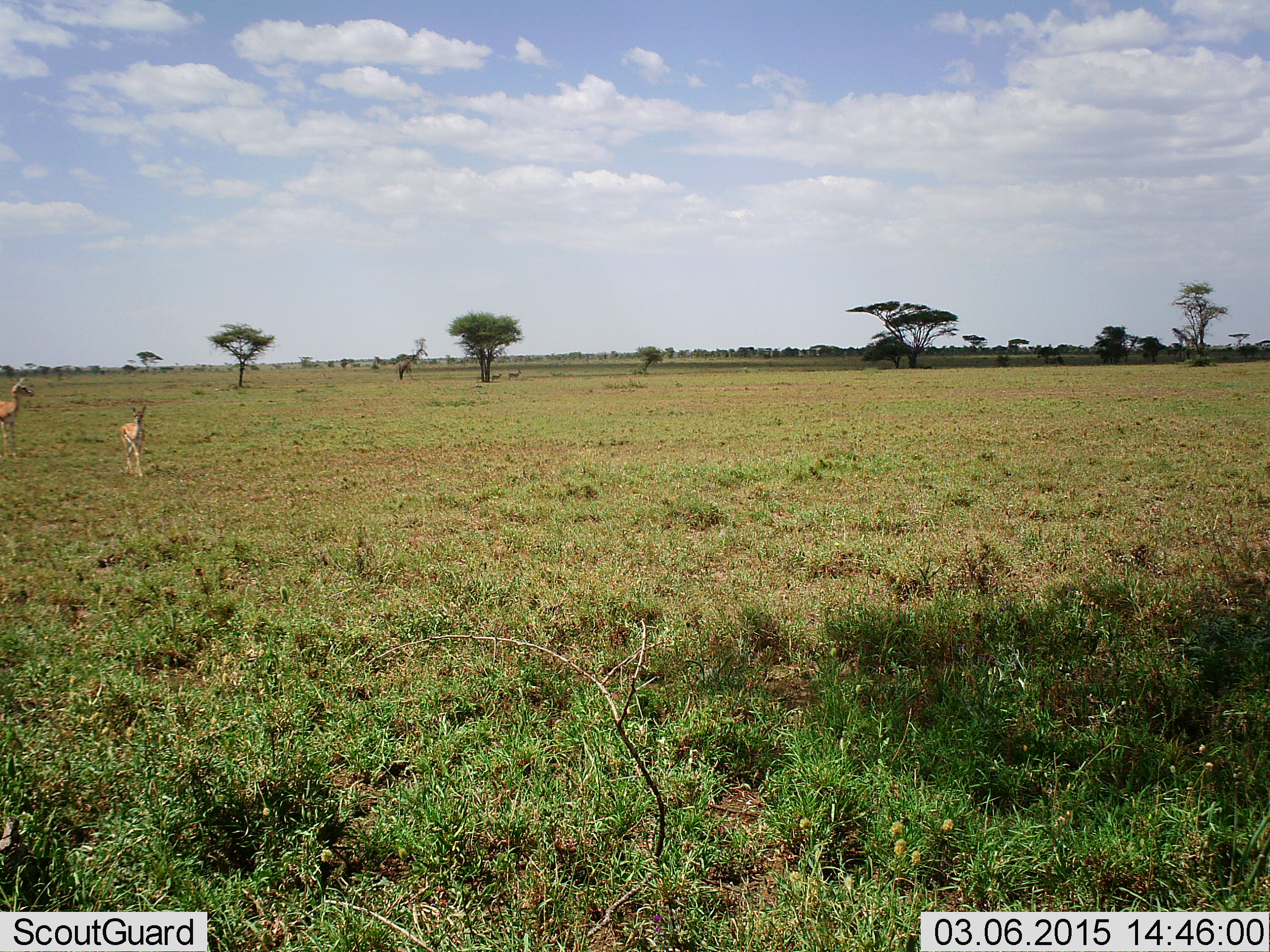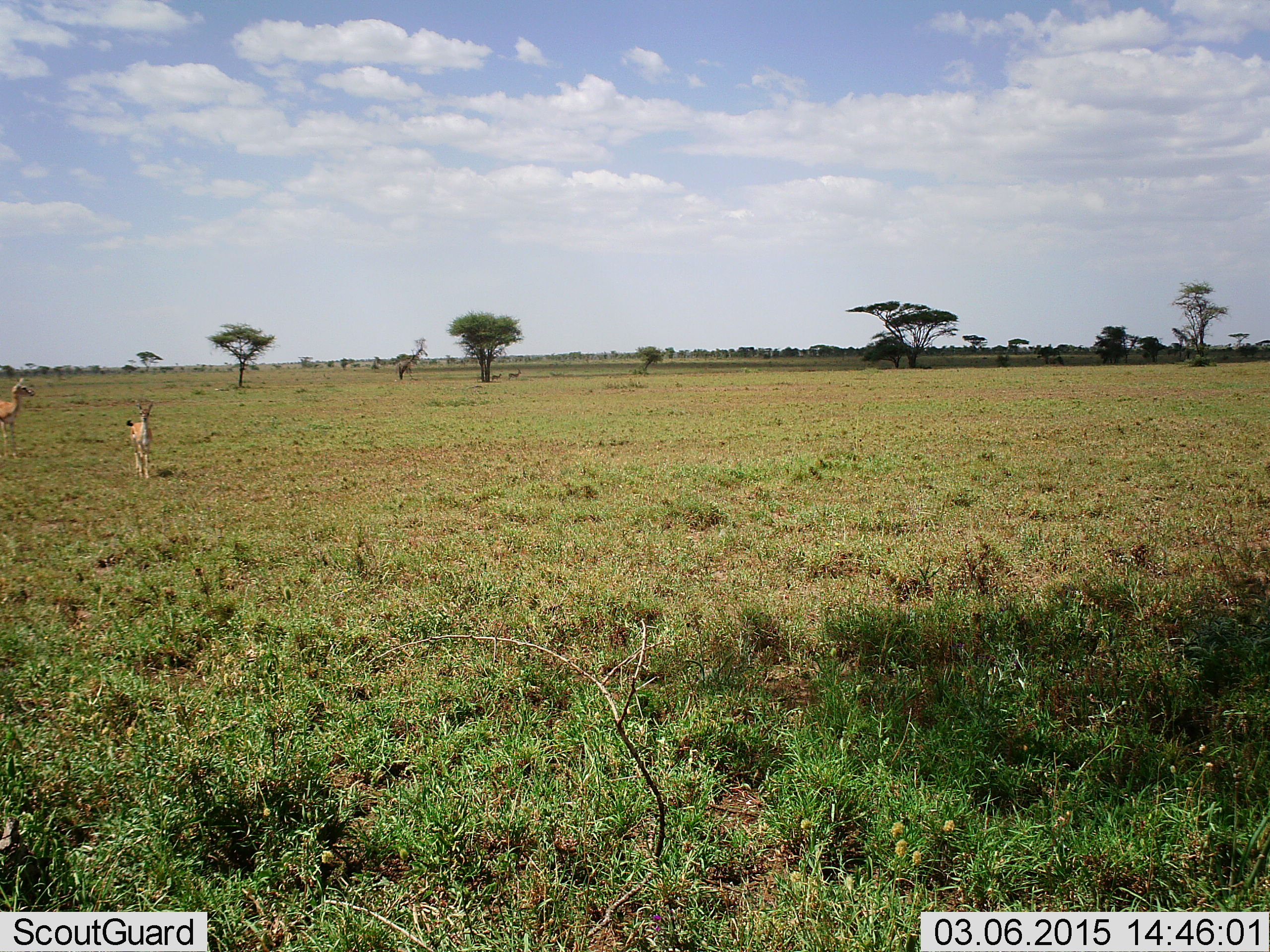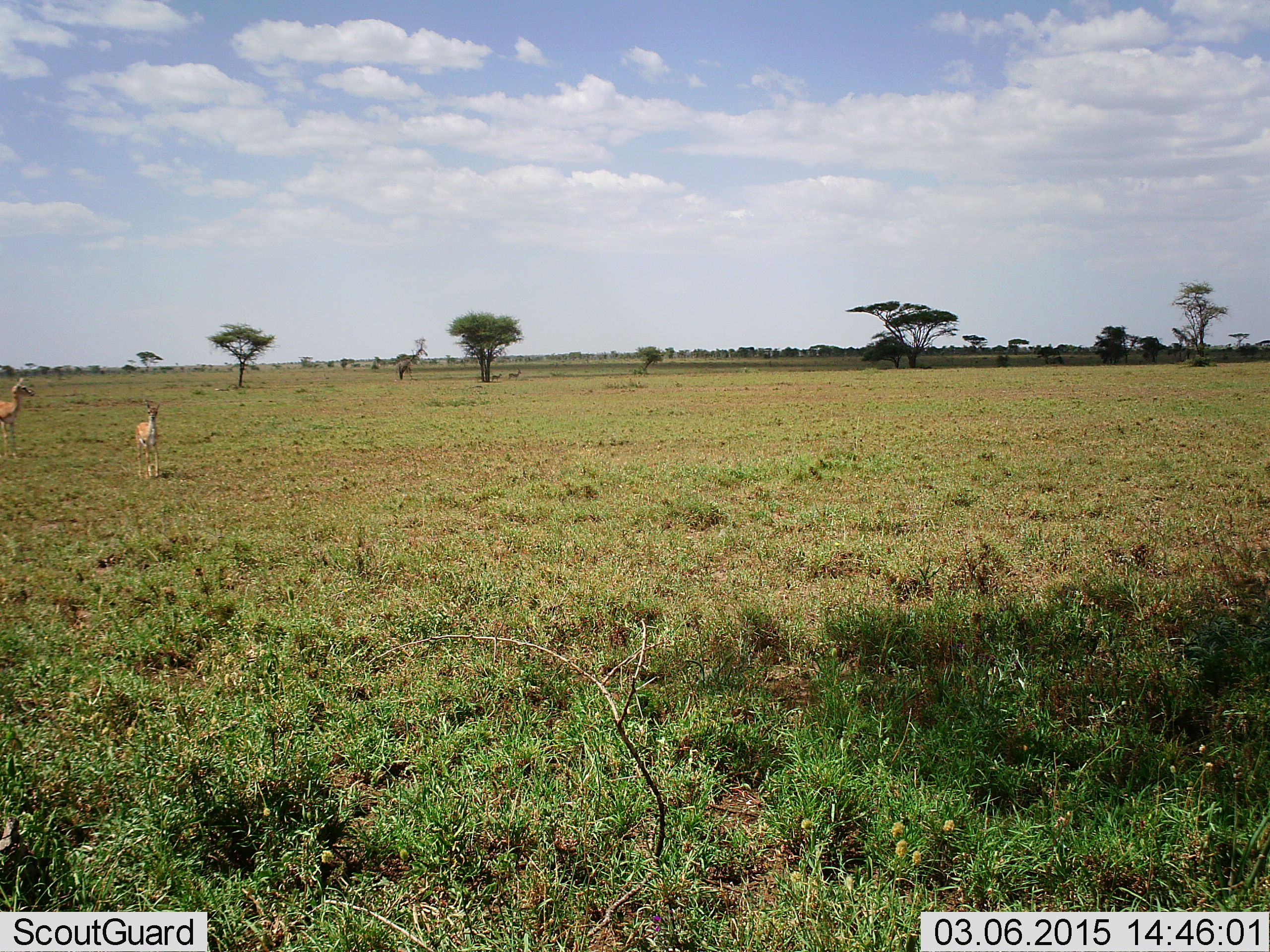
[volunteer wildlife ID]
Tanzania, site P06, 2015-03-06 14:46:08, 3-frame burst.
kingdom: Animalia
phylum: Chordata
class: Mammalia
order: Artiodactyla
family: Bovidae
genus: Eudorcas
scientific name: Eudorcas thomsonii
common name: thomson's gazelle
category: gazellethomsons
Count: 2.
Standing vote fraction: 90%.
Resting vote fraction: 0%.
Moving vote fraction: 80%.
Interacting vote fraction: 0%.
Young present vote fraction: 70%.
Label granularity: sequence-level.